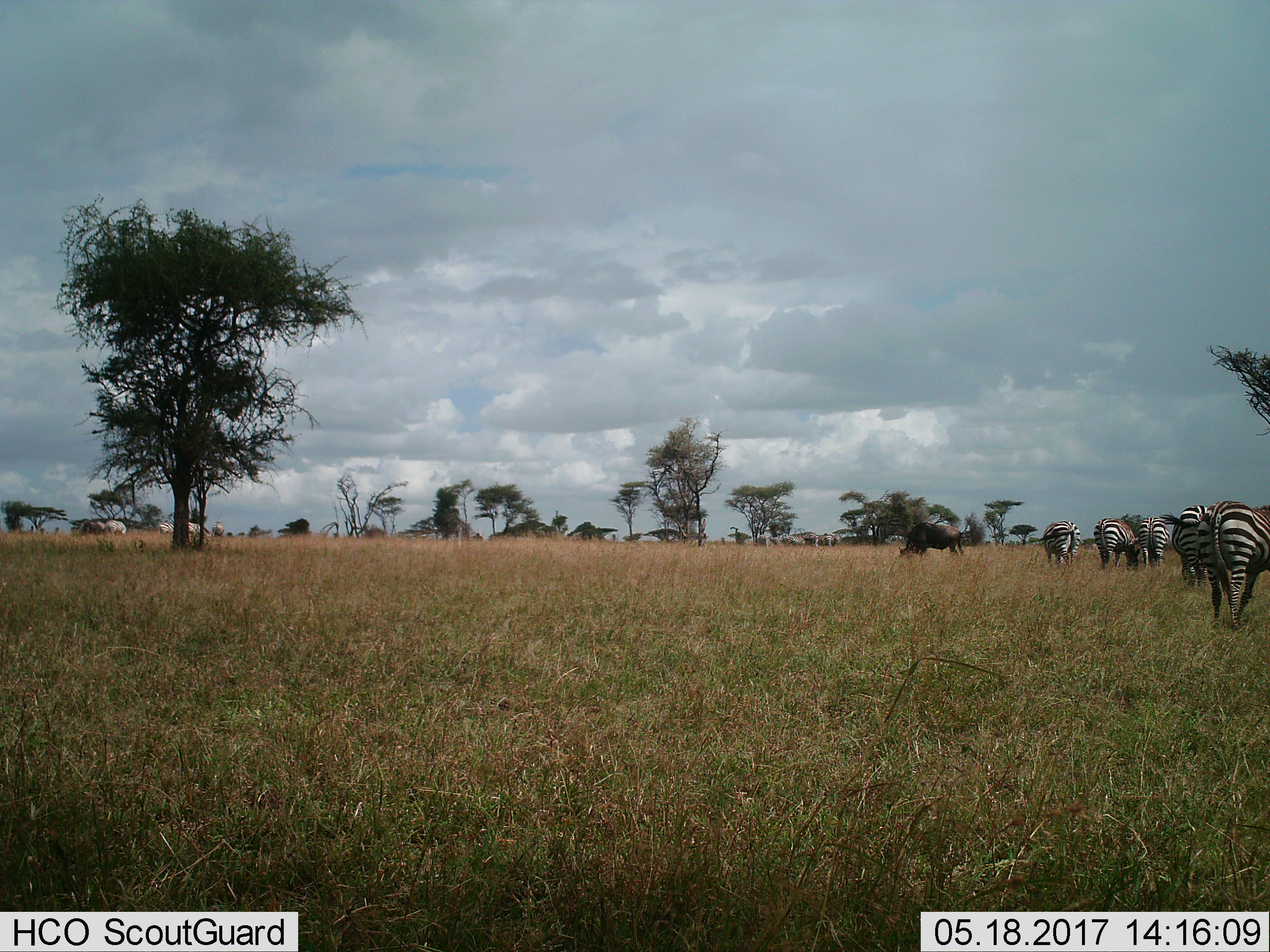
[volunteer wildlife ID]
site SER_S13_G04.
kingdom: Animalia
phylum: Chordata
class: Mammalia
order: Artiodactyla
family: Bovidae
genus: Connochaetes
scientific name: Connochaetes taurinus taurinus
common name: blue wildebeest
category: wildebeestblue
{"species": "wildebeestblue (blue wildebeest) (Connochaetes taurinus taurinus)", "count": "1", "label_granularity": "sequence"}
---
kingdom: Animalia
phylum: Chordata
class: Mammalia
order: Perissodactyla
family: Equidae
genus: Equus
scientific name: Equus quagga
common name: plains zebra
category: zebraplains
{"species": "zebraplains (plains zebra) (Equus quagga)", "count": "11-50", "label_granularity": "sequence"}